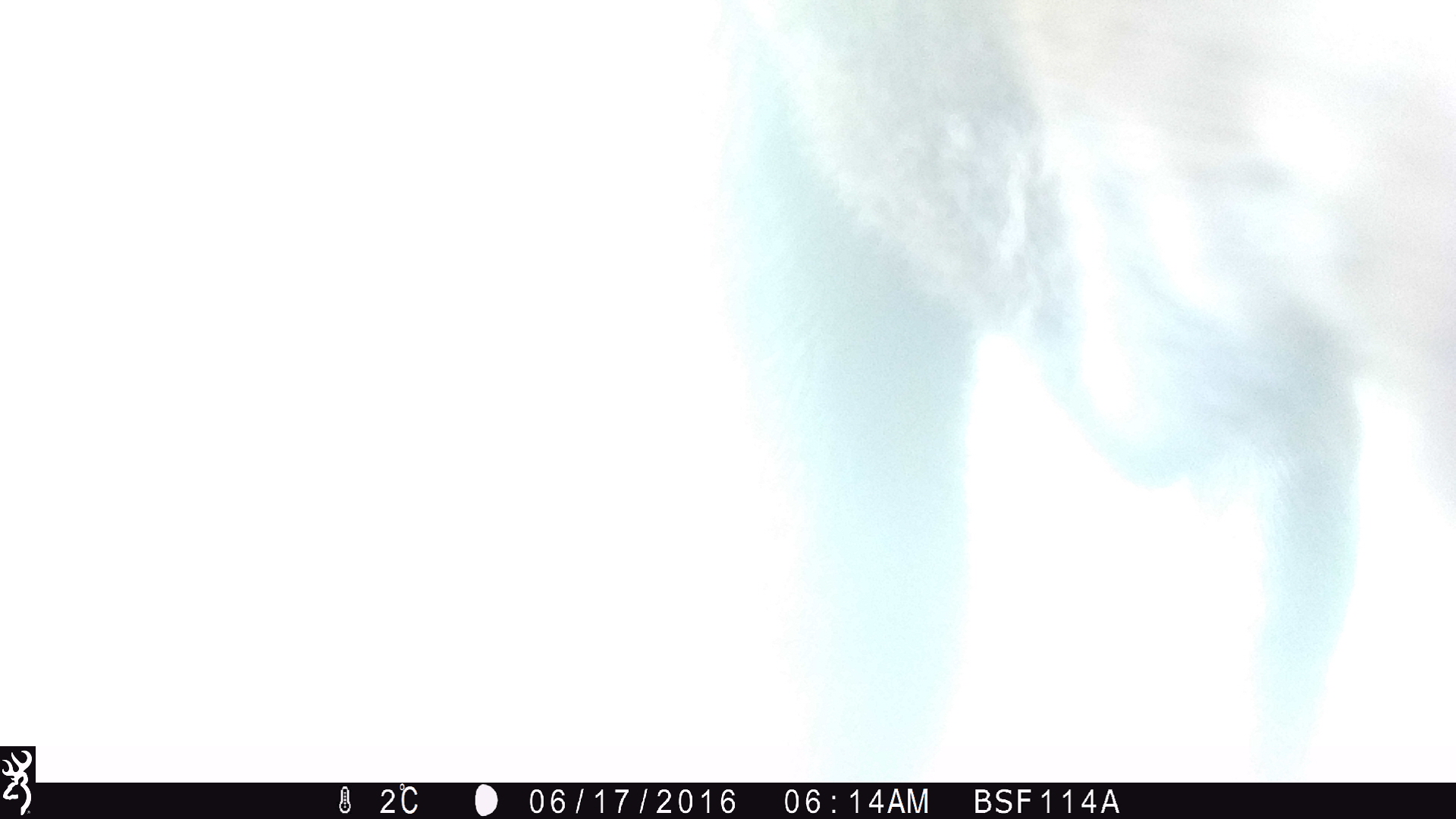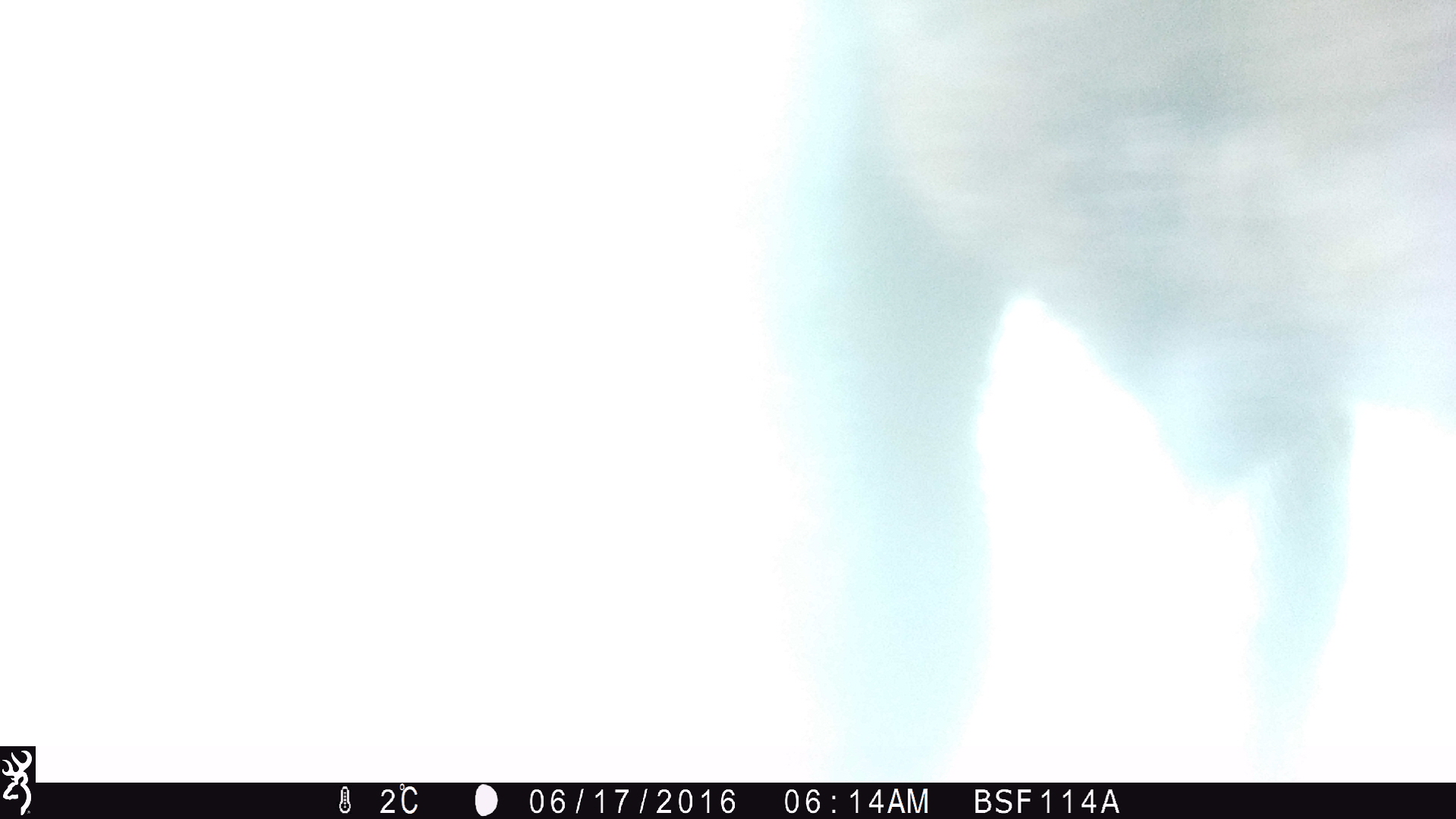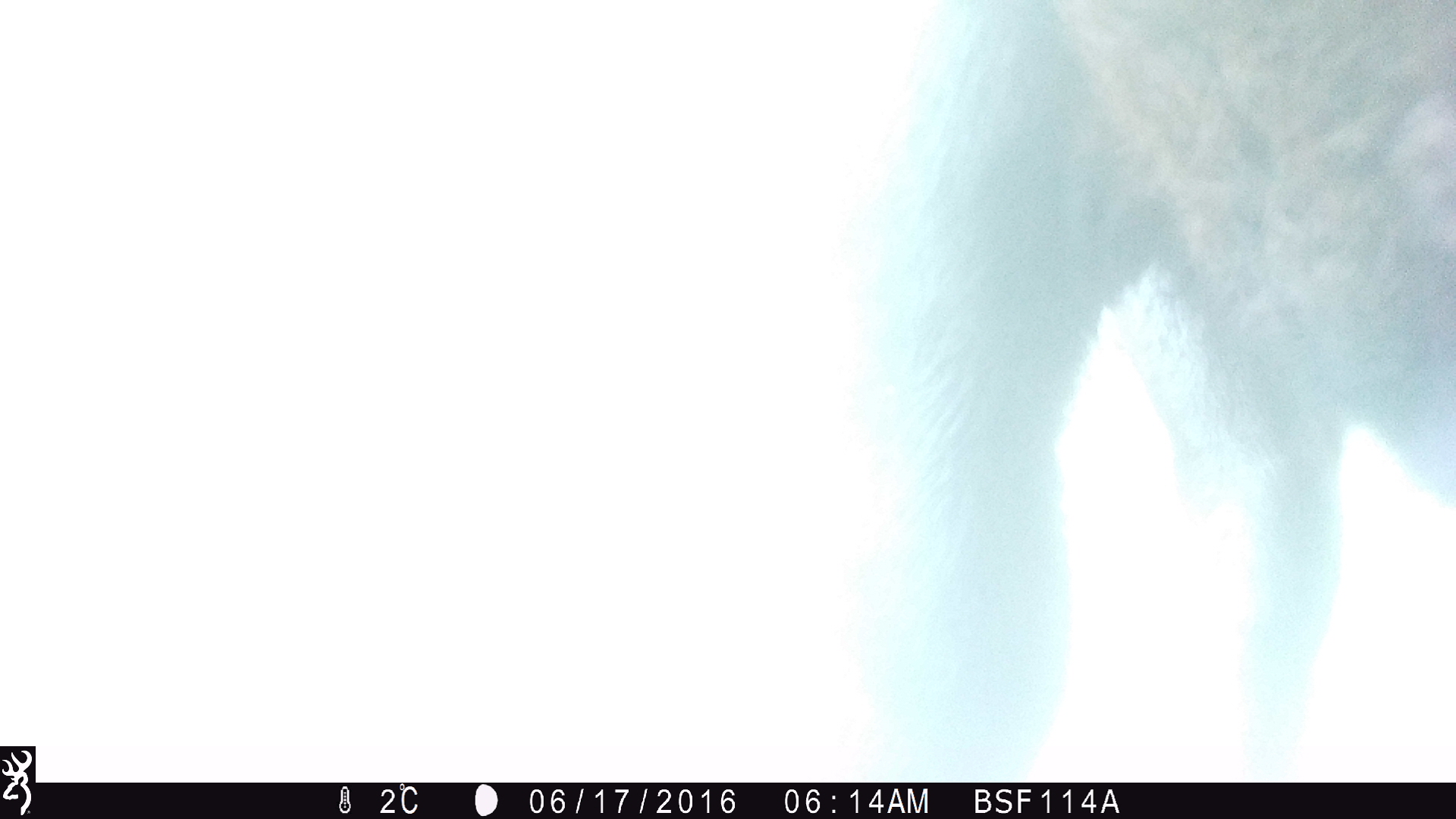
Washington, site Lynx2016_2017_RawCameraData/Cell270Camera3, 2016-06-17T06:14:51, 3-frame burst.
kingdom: Animalia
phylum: Chordata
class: Mammalia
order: Artiodactyla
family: Bovidae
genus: Bos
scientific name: Bos taurus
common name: domestic cattle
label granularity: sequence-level